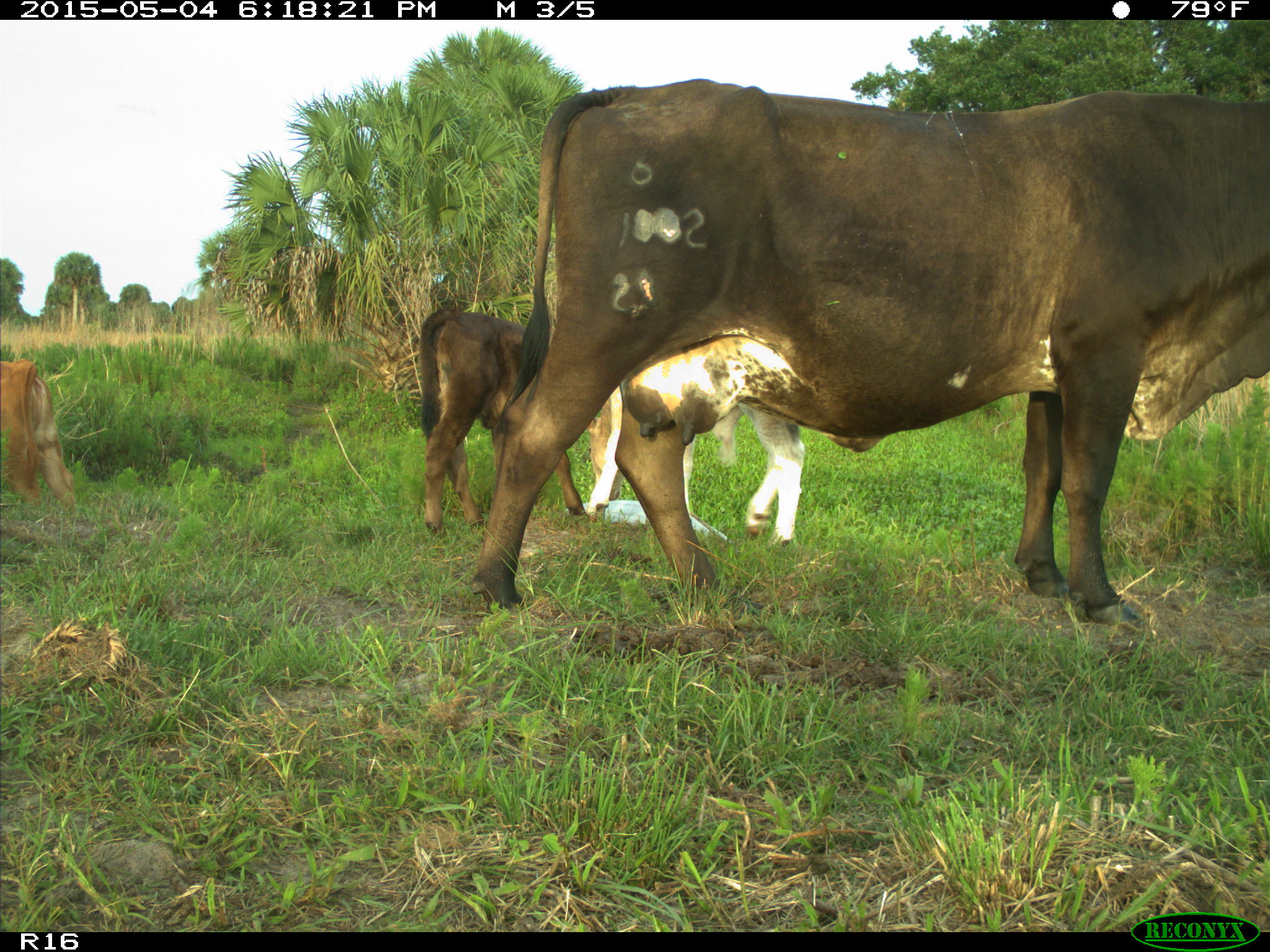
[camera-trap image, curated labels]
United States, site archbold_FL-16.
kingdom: Animalia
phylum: Chordata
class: Mammalia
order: Artiodactyla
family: Bovidae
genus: Bos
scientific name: Bos taurus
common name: domestic cow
Bos taurus (domestic cow).